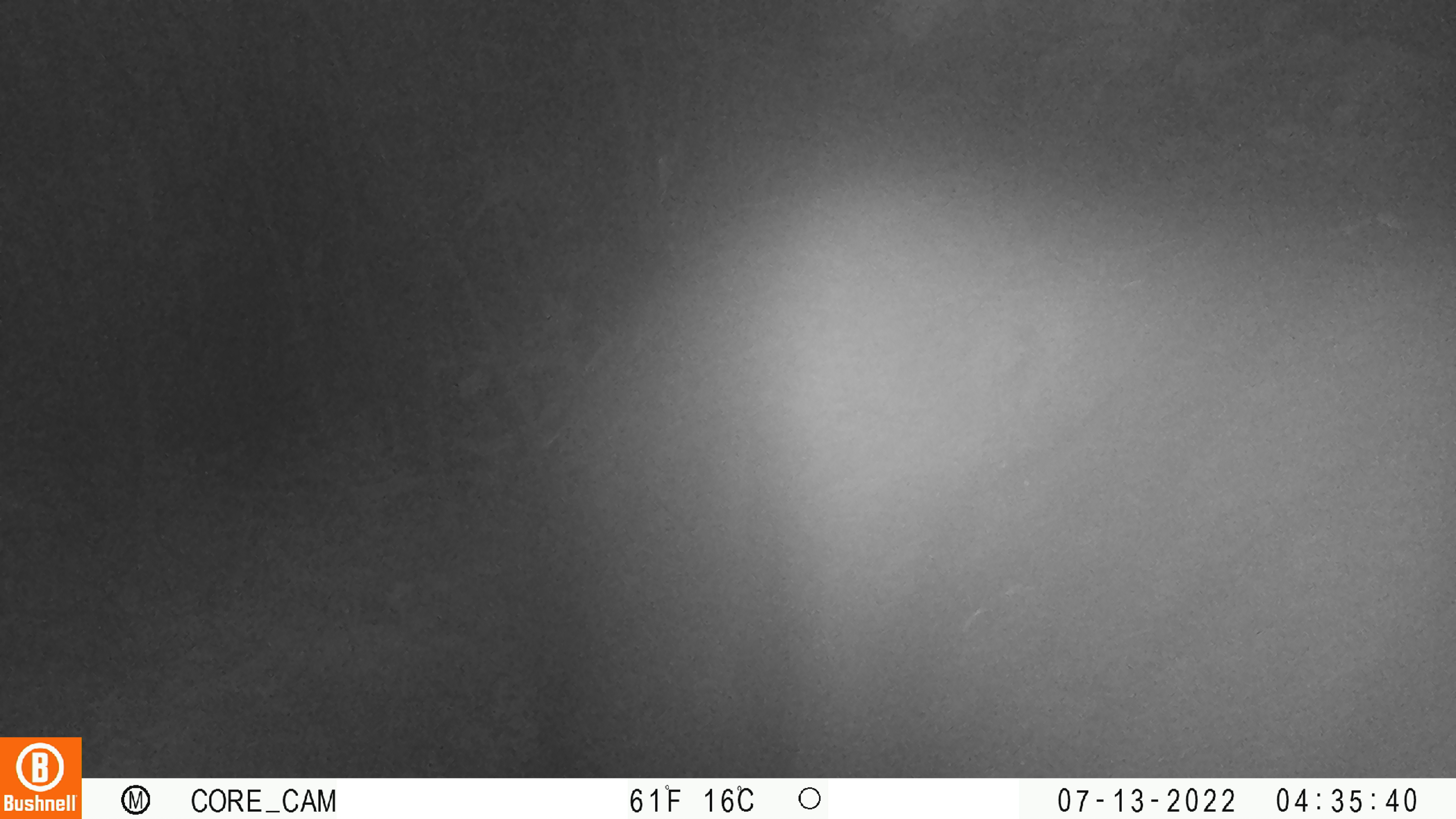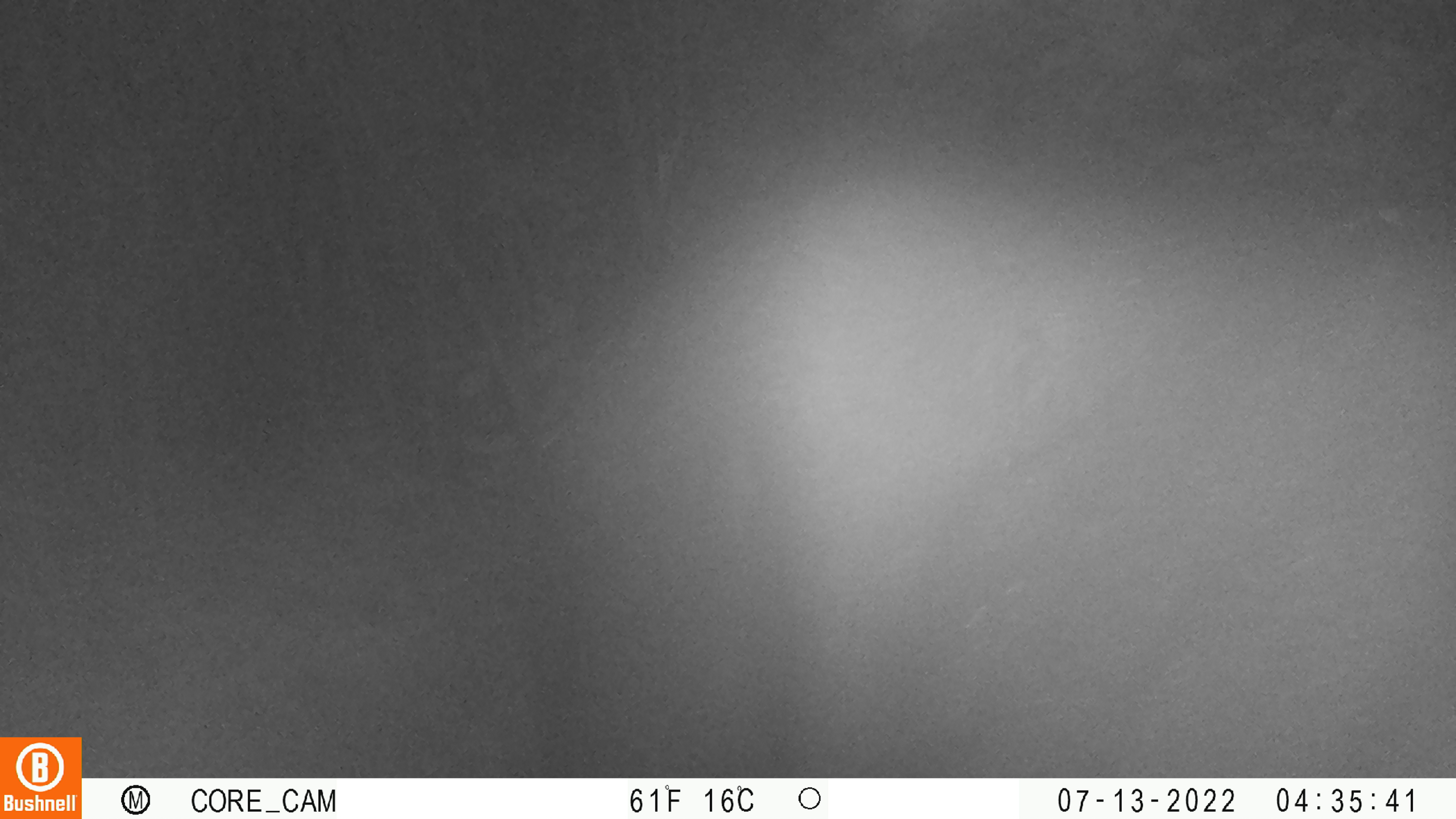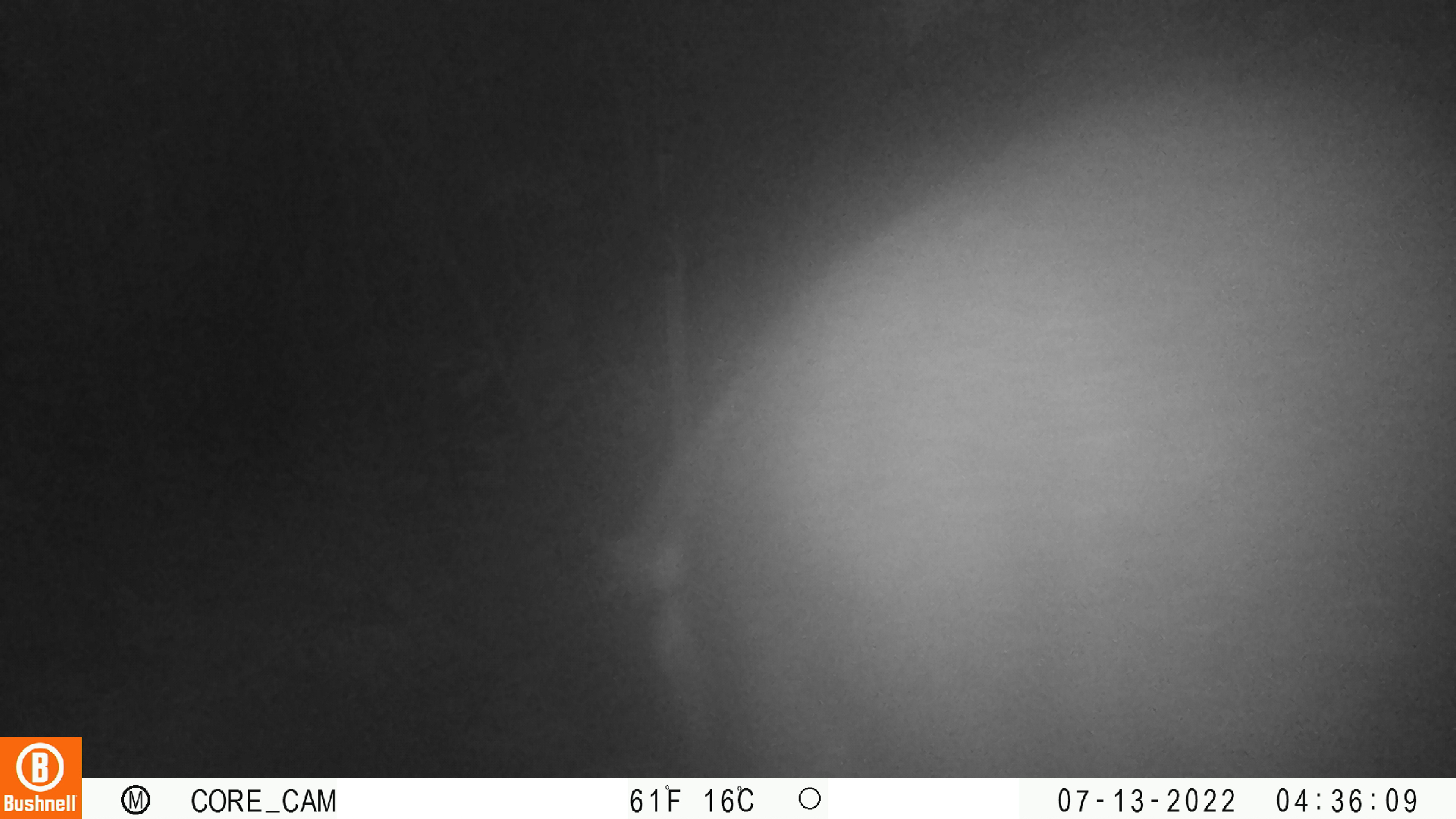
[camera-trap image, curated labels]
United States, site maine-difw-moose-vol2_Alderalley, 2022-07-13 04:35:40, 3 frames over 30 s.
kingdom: Animalia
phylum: Chordata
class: Mammalia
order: Artiodactyla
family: Cervidae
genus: Alces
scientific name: Alces alces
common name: moose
Moose (Alces alces).